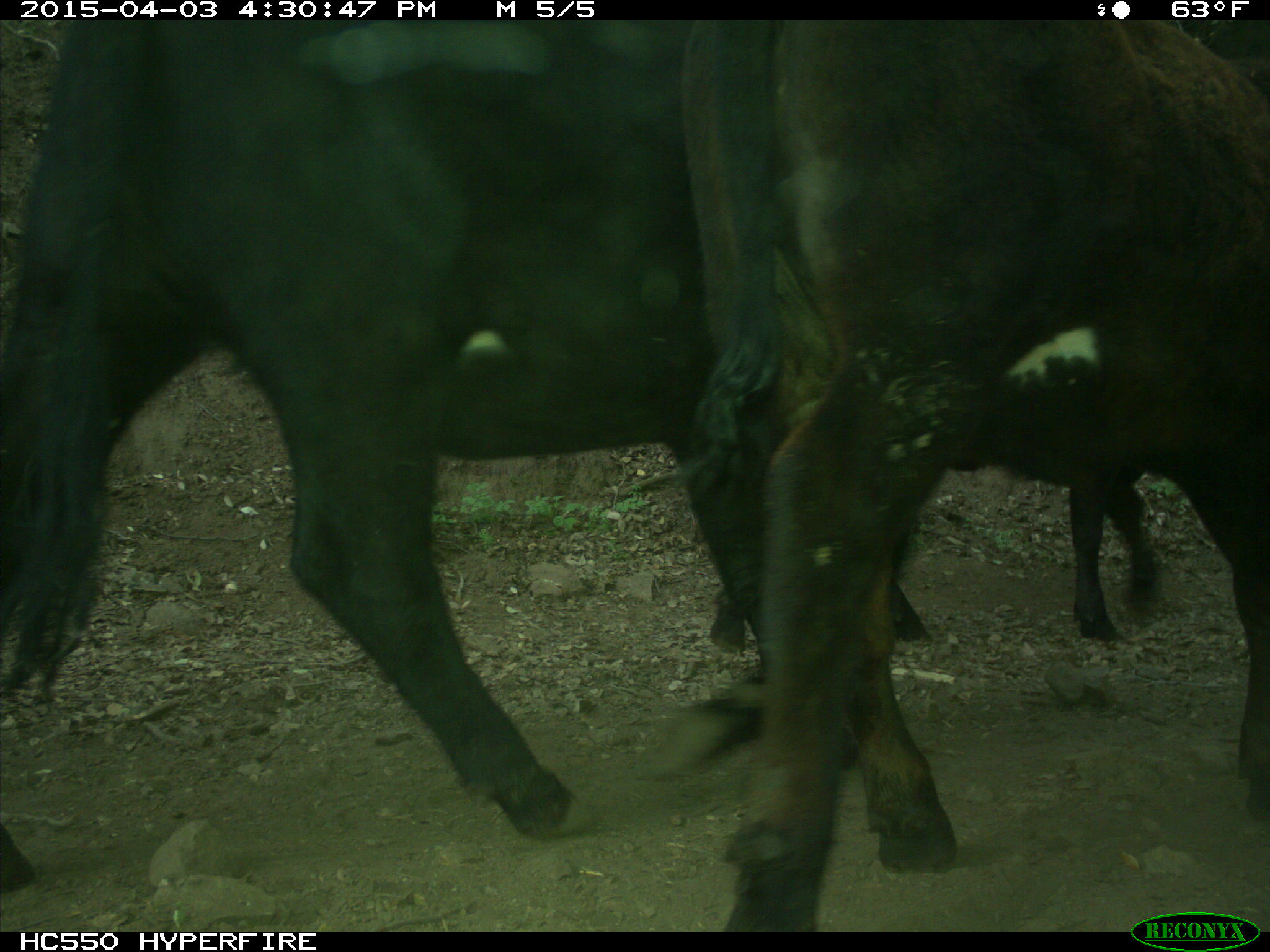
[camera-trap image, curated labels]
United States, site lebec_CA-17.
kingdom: Animalia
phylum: Chordata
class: Mammalia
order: Artiodactyla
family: Bovidae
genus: Bos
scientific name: Bos taurus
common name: domestic cow